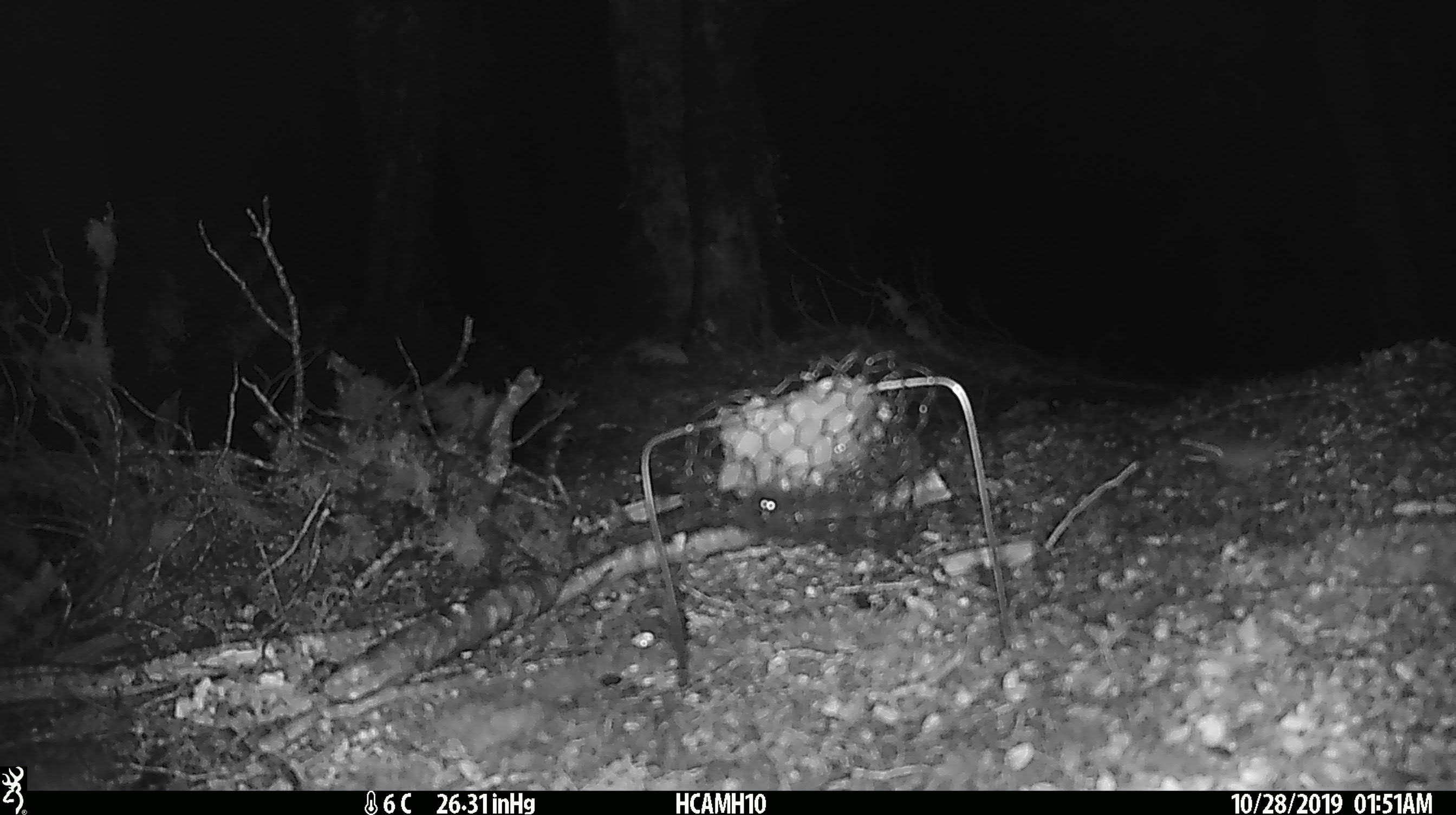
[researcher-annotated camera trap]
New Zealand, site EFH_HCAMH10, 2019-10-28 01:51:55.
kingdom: Animalia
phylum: Chordata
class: Mammalia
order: Rodentia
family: Muridae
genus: Mus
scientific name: Mus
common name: mouse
Mouse (Mus).